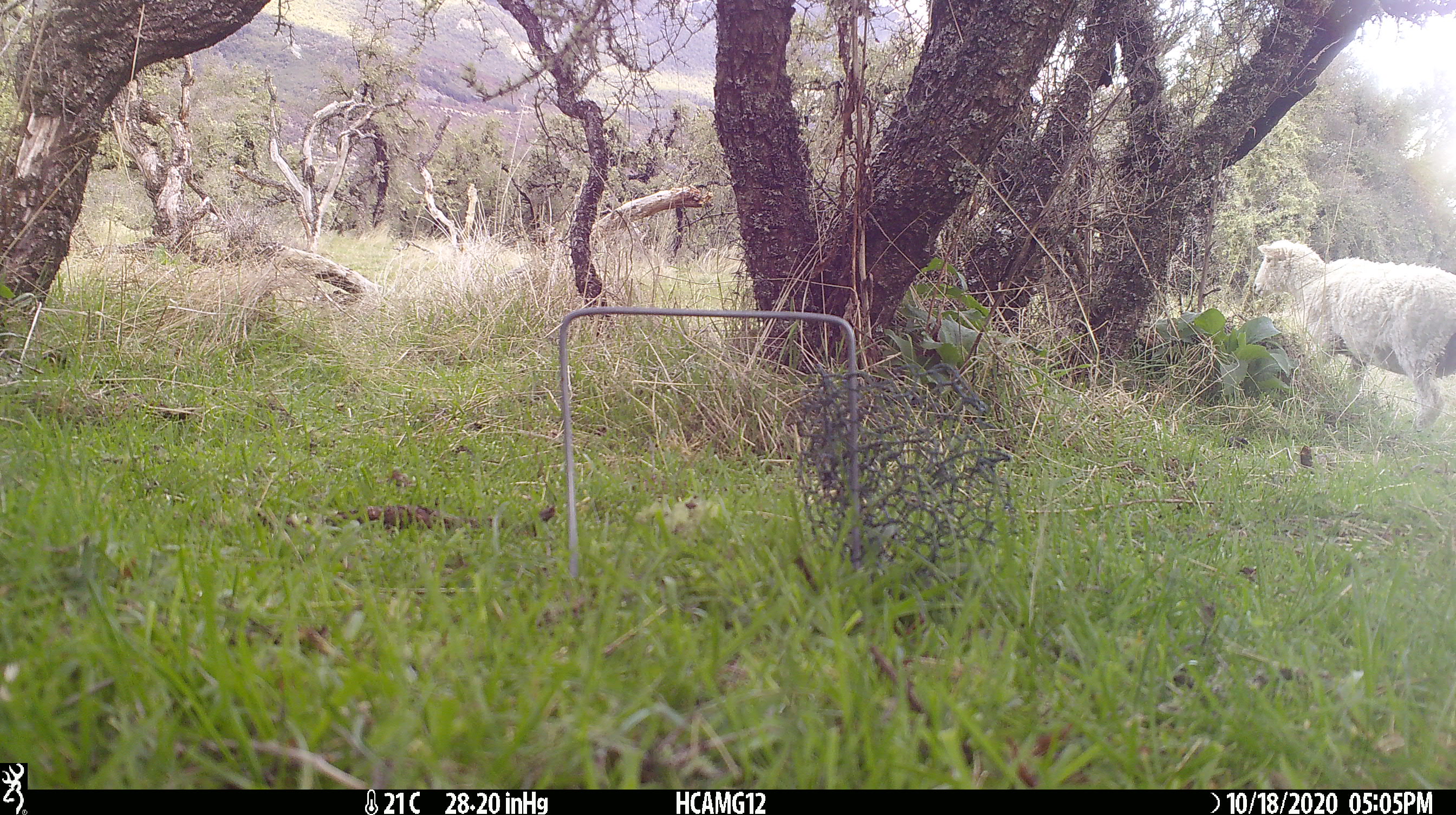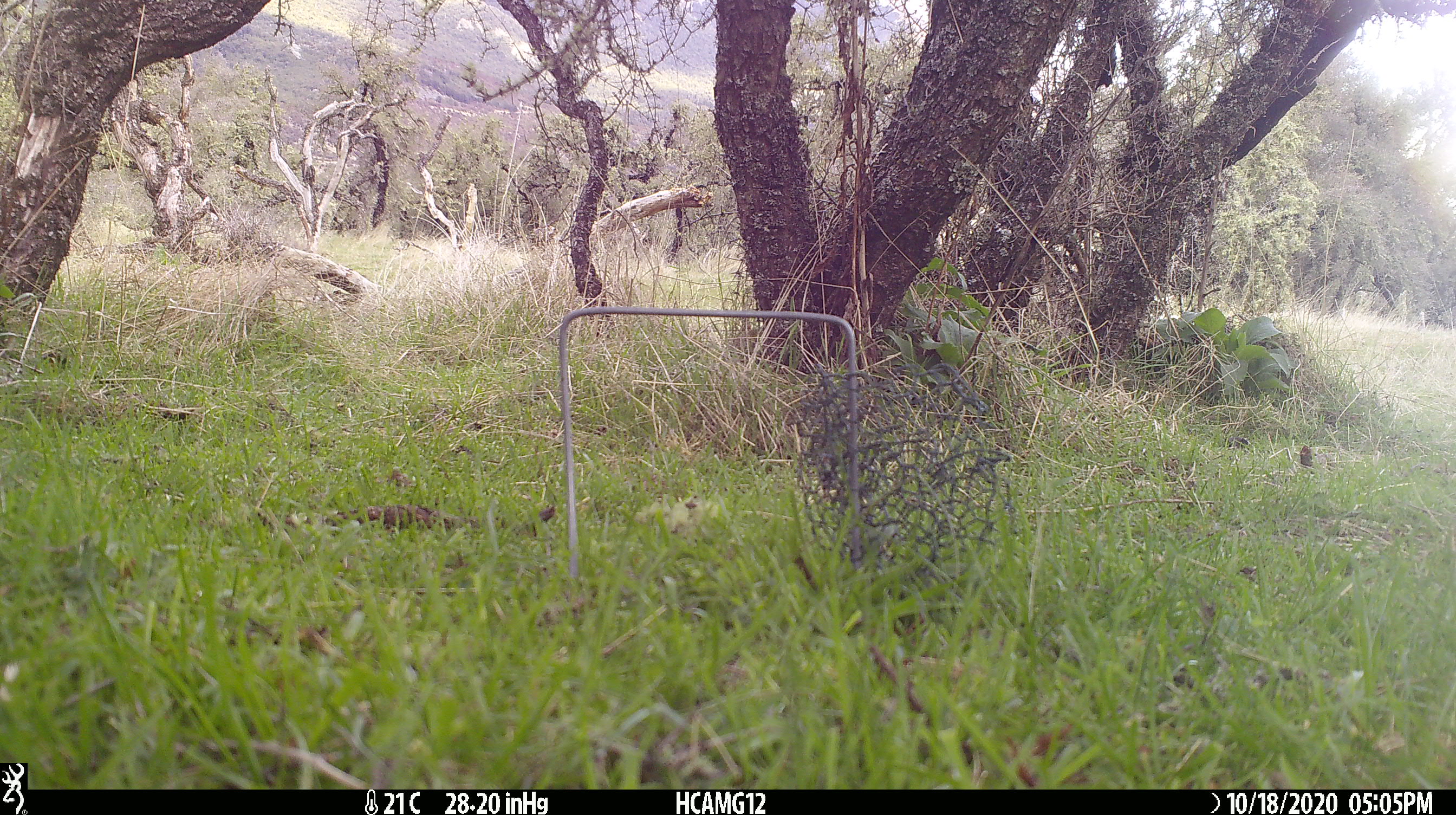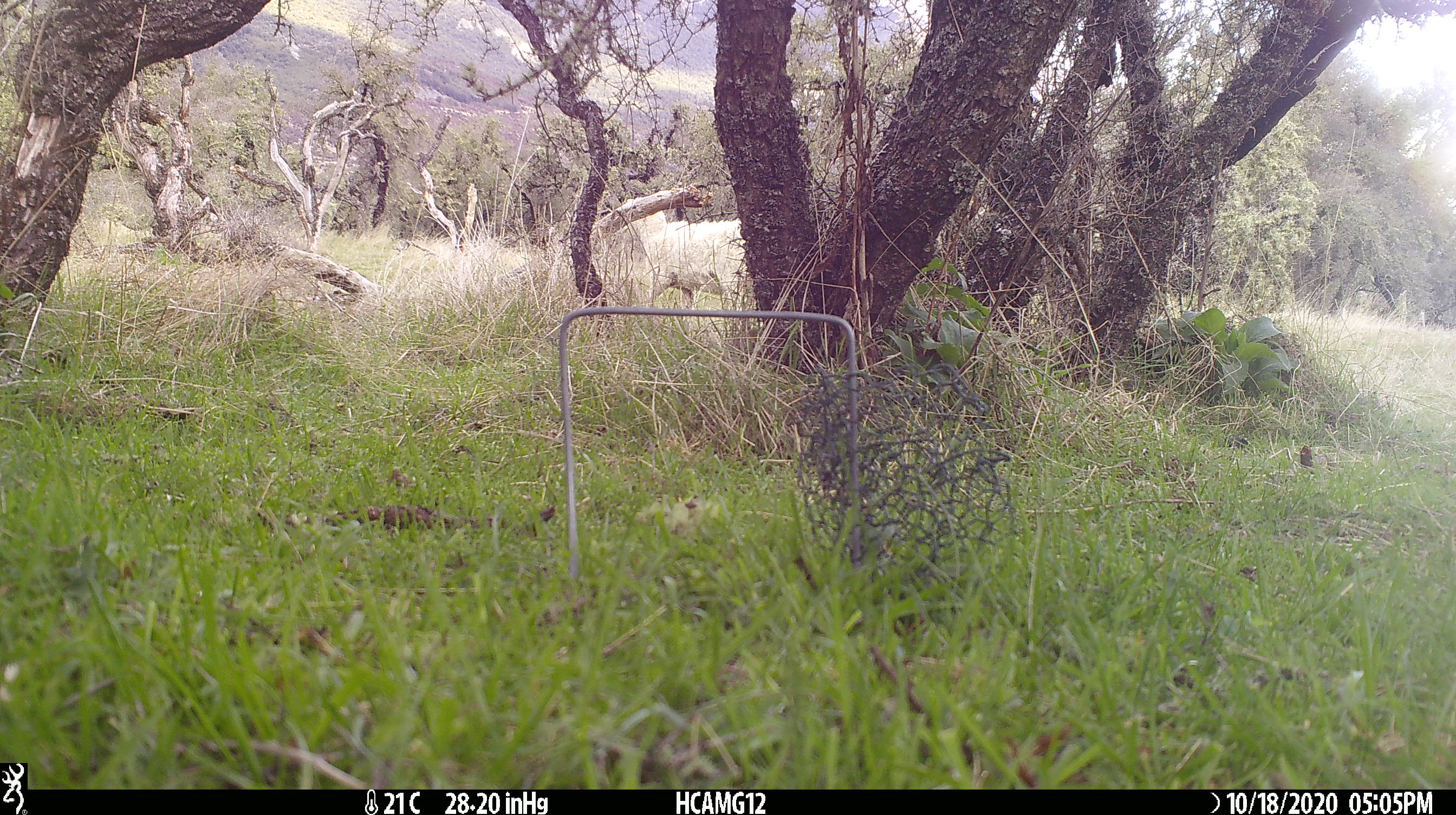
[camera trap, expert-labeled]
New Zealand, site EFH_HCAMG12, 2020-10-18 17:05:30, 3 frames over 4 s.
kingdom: Animalia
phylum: Chordata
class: Mammalia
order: Artiodactyla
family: Bovidae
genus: Ovis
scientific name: Ovis aries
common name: domestic sheep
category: sheep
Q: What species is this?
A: Sheep (domestic sheep) (Ovis aries).